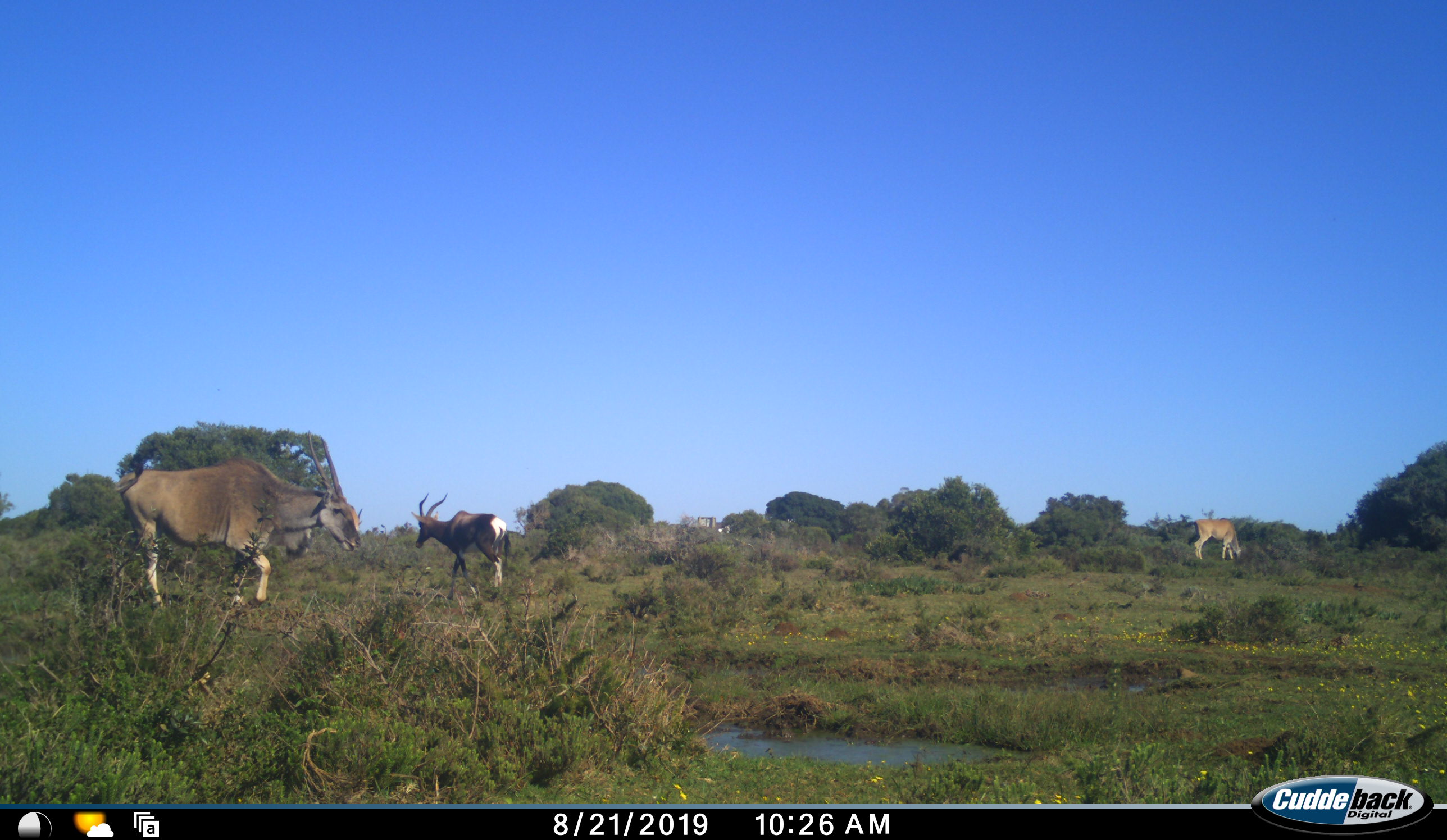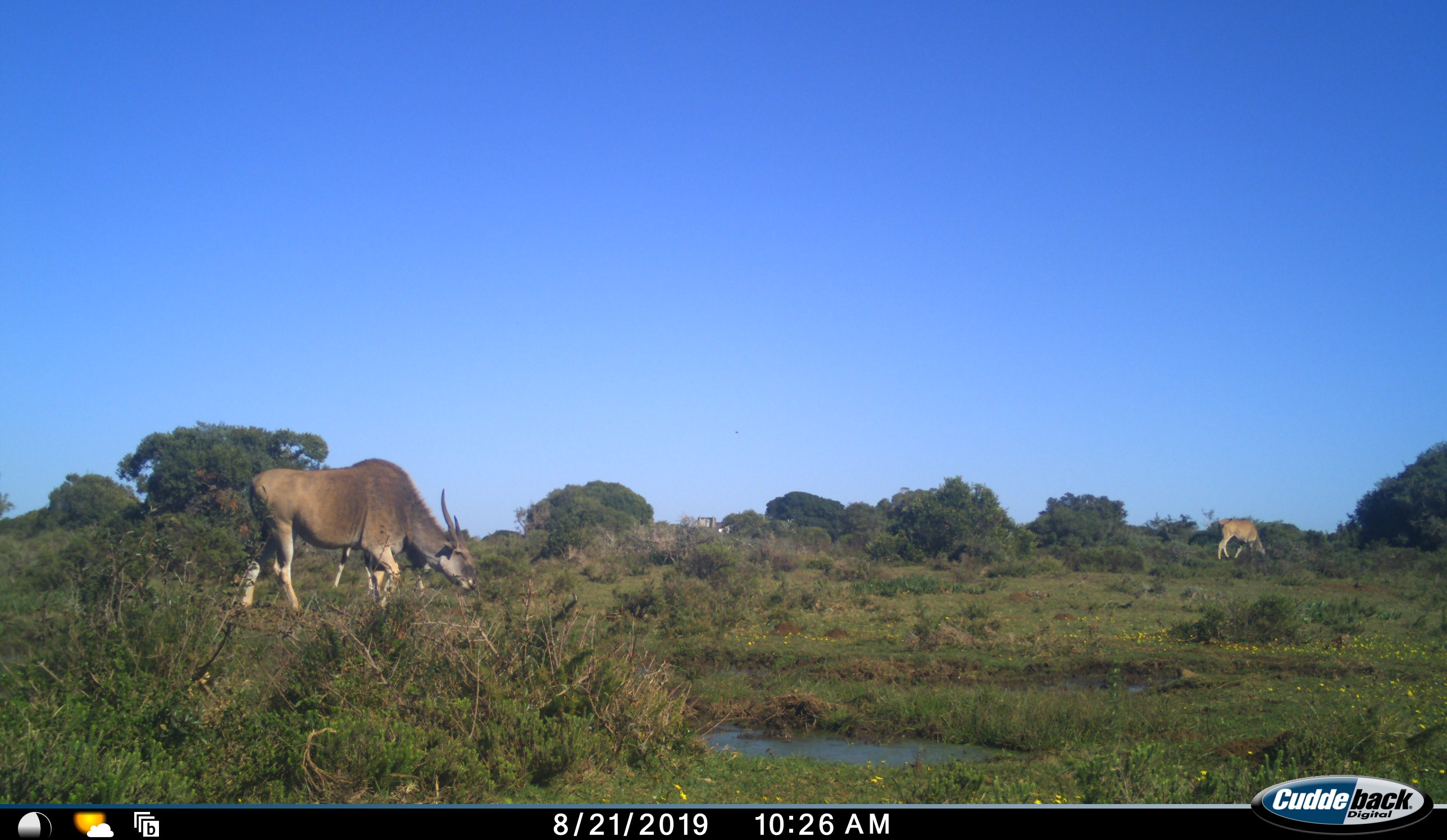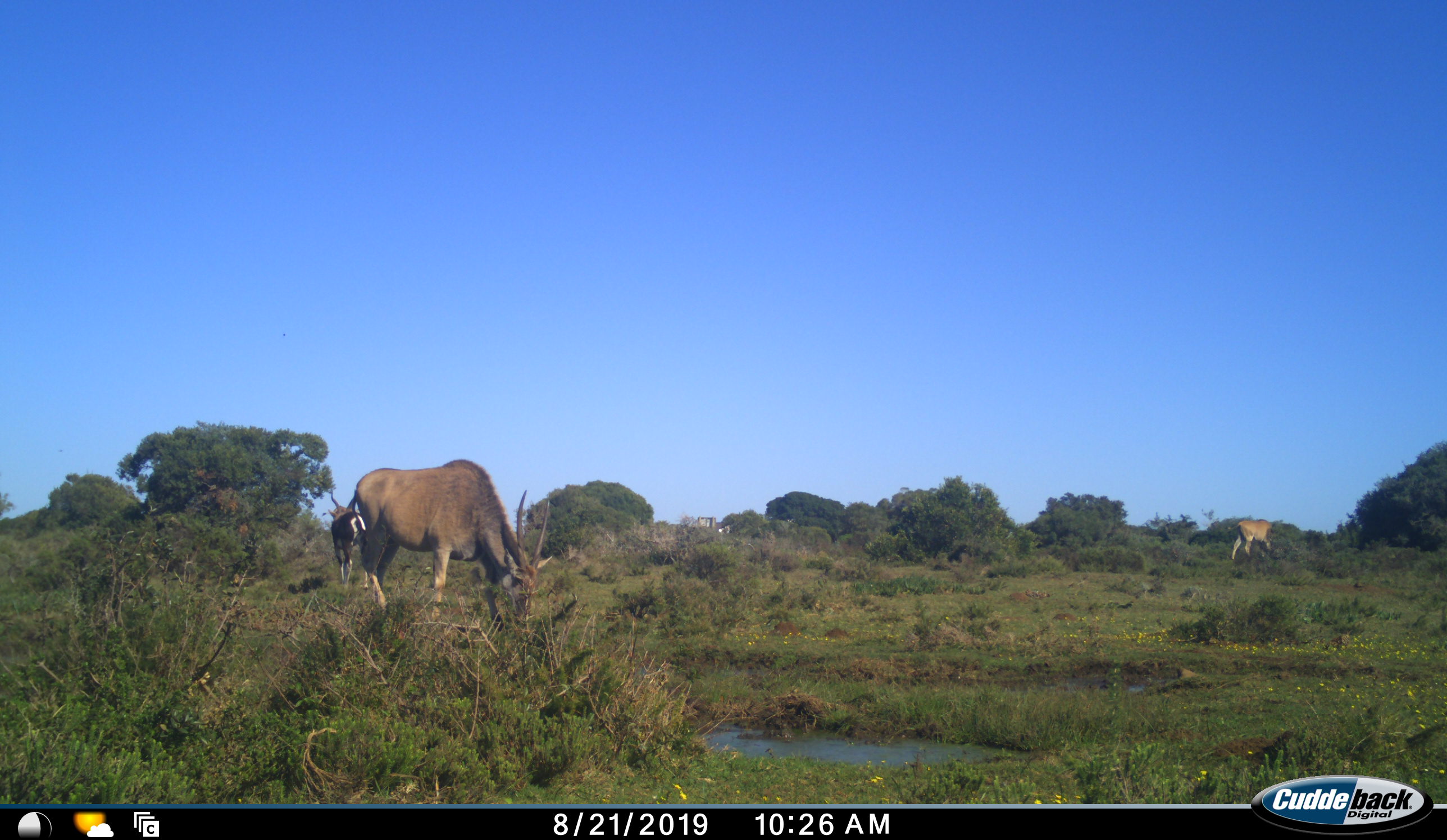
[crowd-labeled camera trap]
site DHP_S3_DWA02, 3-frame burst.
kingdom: Animalia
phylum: Chordata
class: Mammalia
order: Artiodactyla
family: Bovidae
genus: Damaliscus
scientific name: Damaliscus pygargus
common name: bontebok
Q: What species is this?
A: Bontebok (Damaliscus pygargus).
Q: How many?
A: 1.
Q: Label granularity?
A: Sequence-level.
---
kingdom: Animalia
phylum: Chordata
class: Mammalia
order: Artiodactyla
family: Bovidae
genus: Tragelaphus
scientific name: Tragelaphus oryx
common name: eland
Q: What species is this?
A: Eland (Tragelaphus oryx).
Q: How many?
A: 2.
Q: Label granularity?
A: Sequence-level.